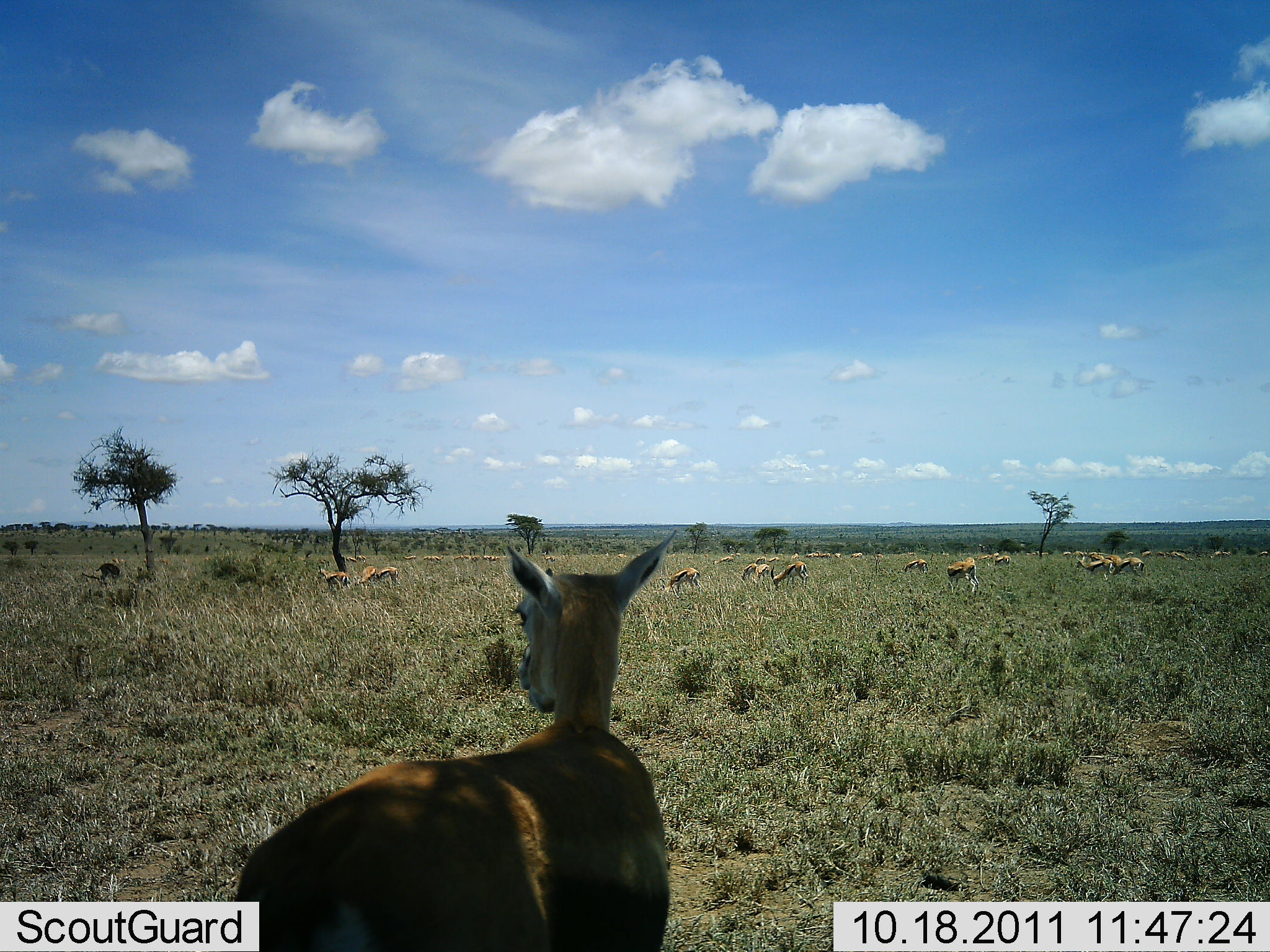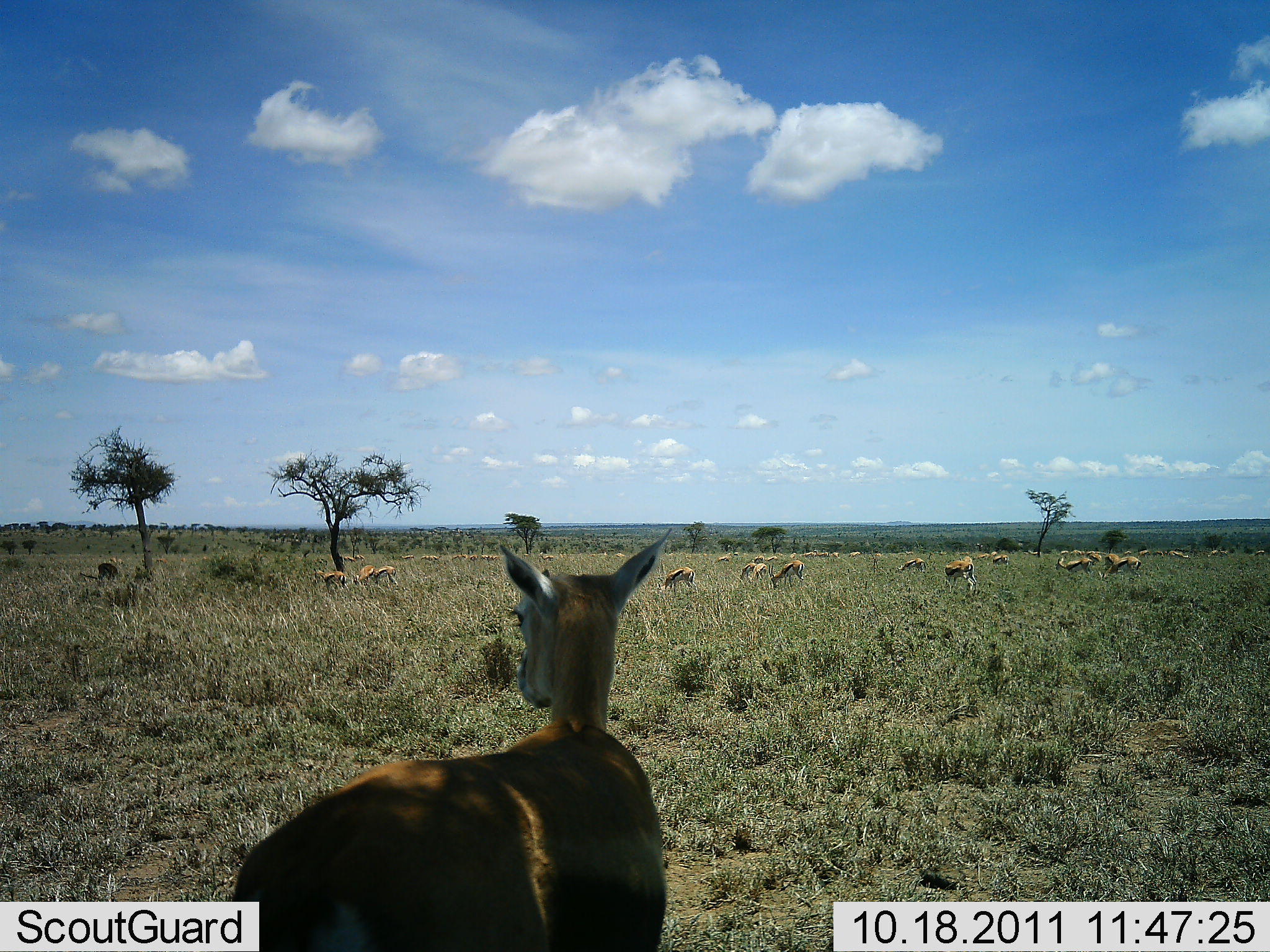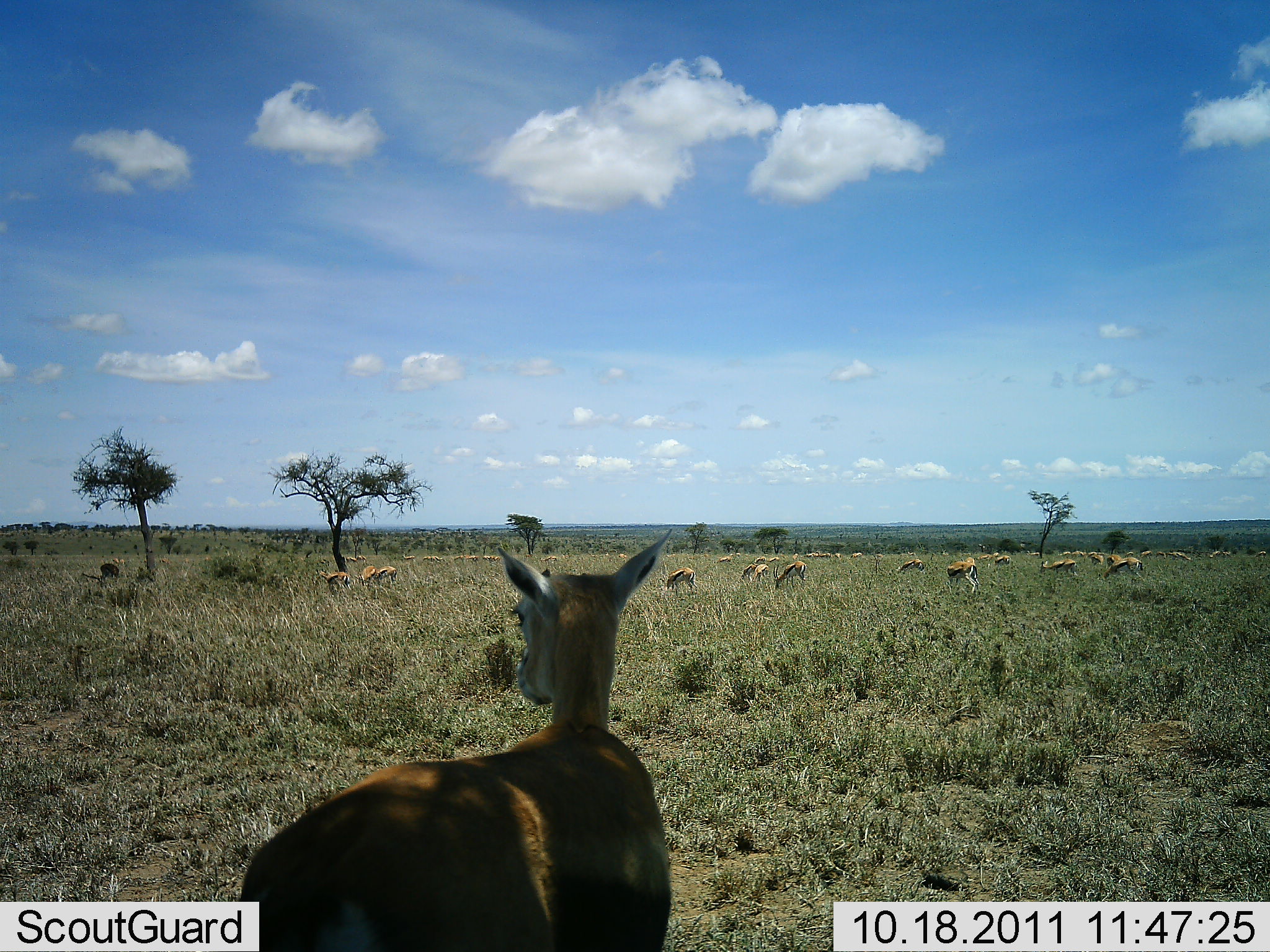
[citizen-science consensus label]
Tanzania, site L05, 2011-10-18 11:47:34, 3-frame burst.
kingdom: Animalia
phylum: Chordata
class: Mammalia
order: Artiodactyla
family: Bovidae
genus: Eudorcas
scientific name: Eudorcas thomsonii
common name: thomson's gazelle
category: gazellethomsons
Gazellethomsons (thomson's gazelle) (Eudorcas thomsonii), count 11-50. Behavior (volunteer vote fractions): standing 43%, resting 0%, moving 14%, interacting 0%. Young present (vote fraction): 7%. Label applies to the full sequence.